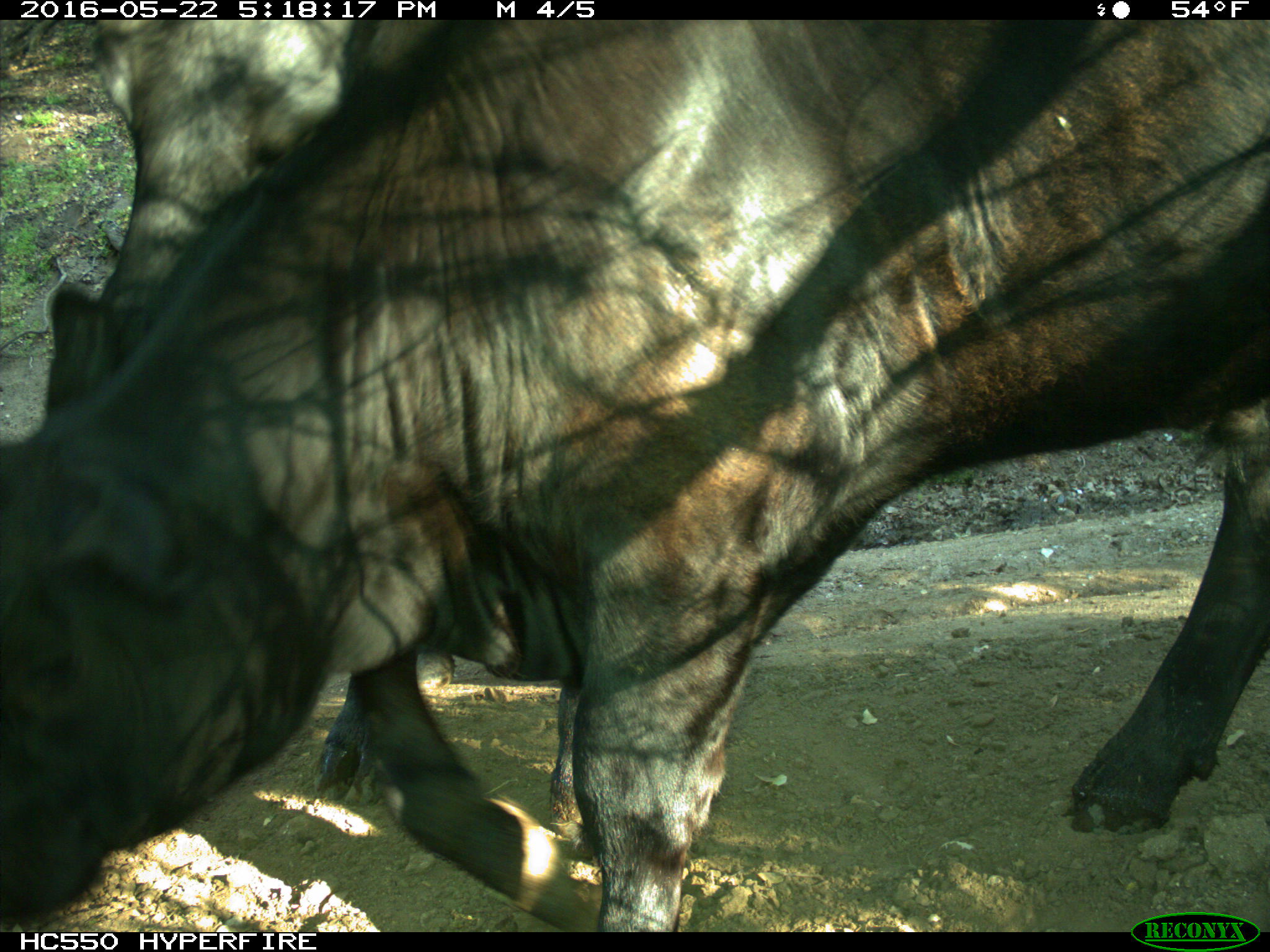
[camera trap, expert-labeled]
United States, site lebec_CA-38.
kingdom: Animalia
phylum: Chordata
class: Mammalia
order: Artiodactyla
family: Bovidae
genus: Bos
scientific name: Bos taurus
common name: domestic cow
Bos taurus (domestic cow).